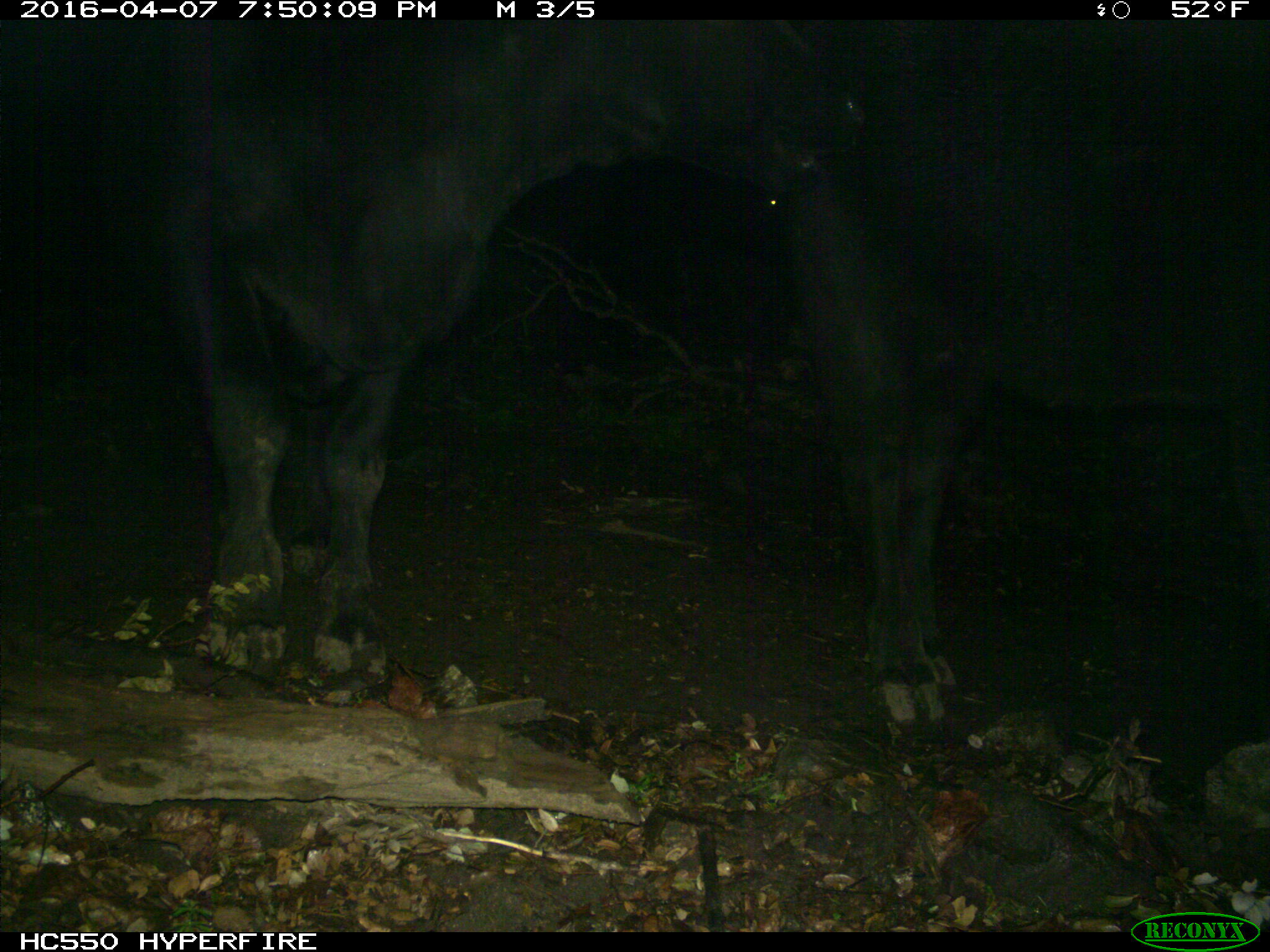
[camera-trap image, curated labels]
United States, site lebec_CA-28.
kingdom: Animalia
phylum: Chordata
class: Mammalia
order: Artiodactyla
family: Bovidae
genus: Bos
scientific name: Bos taurus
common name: domestic cow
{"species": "Bos taurus (domestic cow)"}